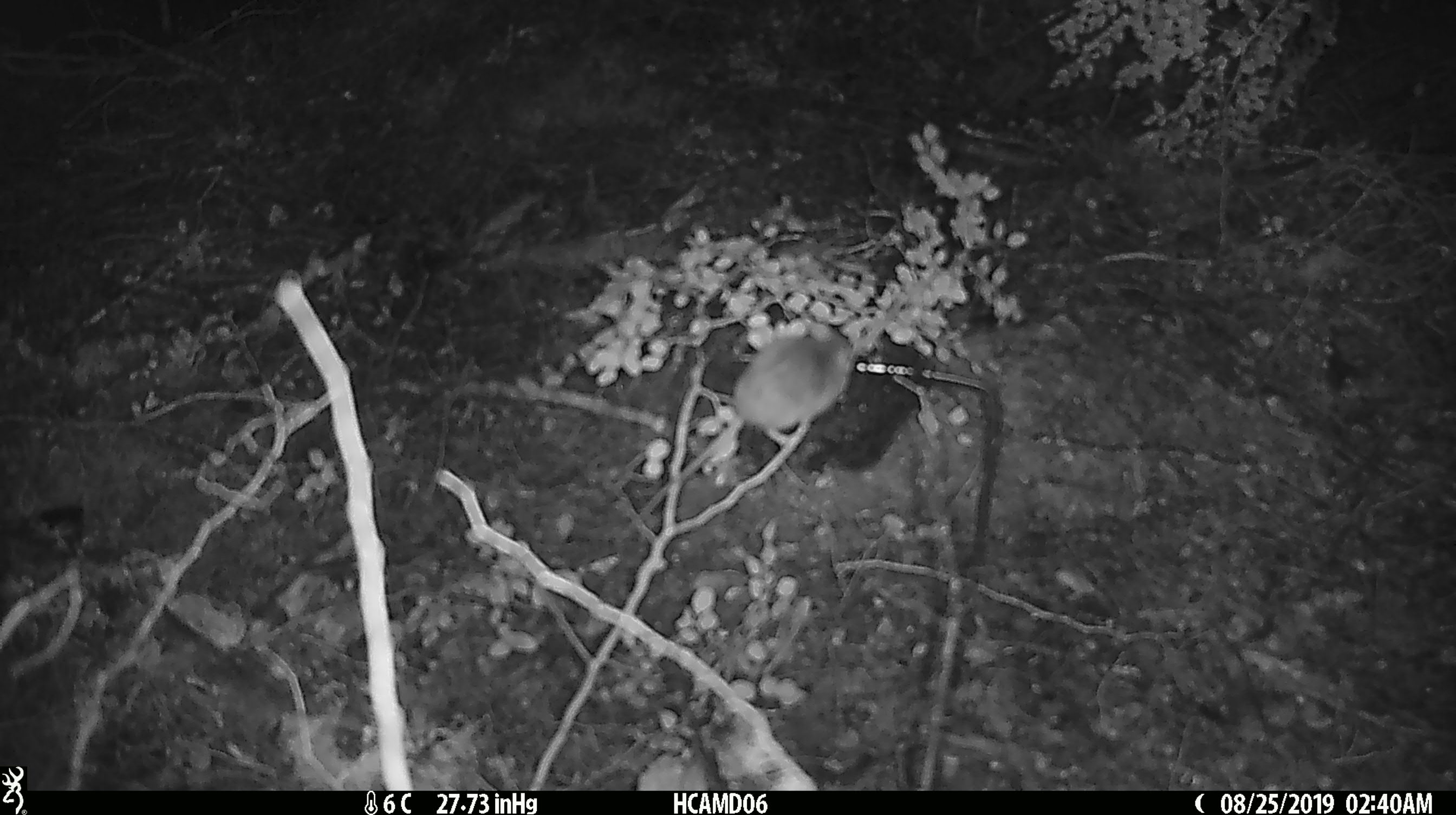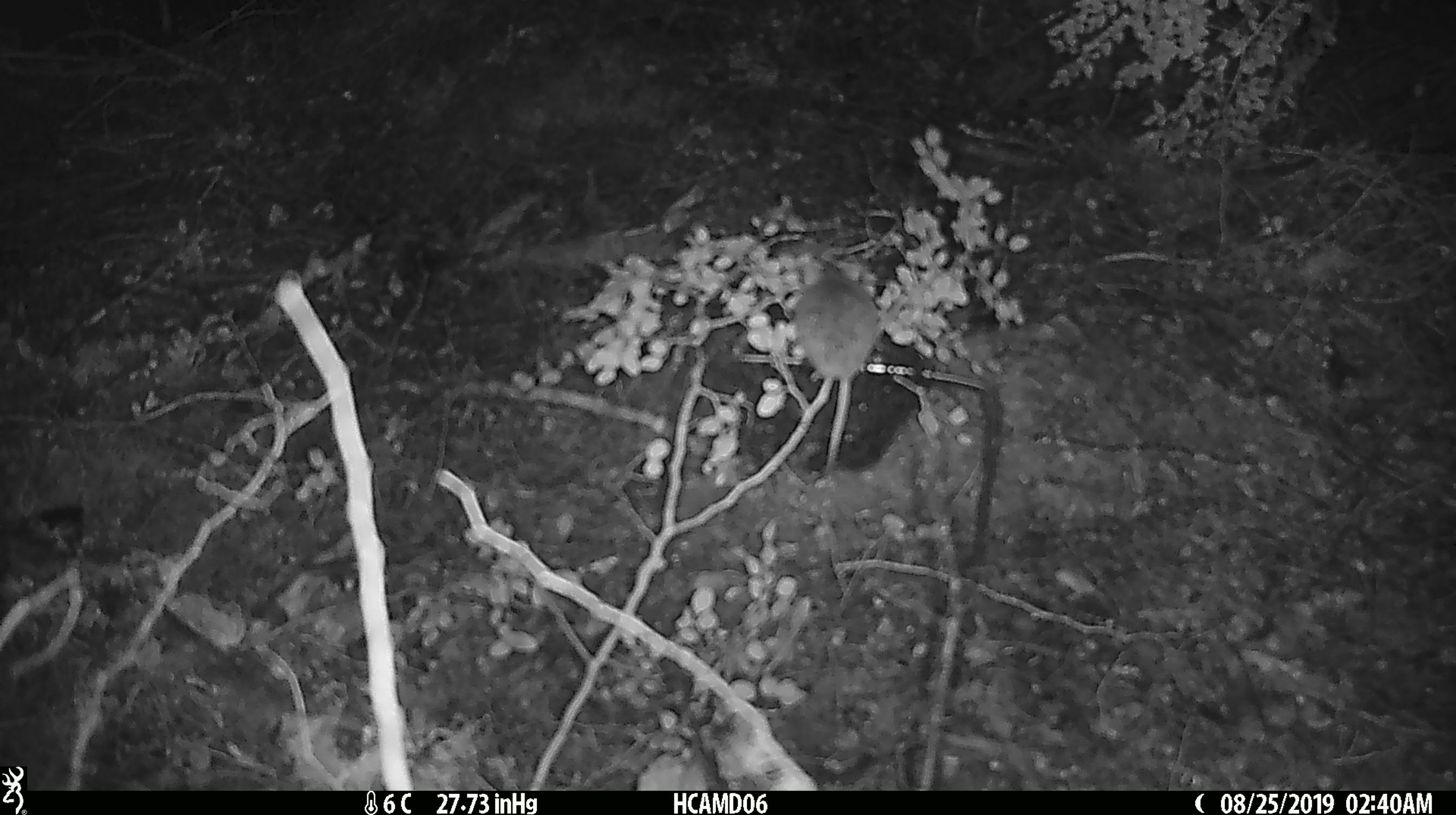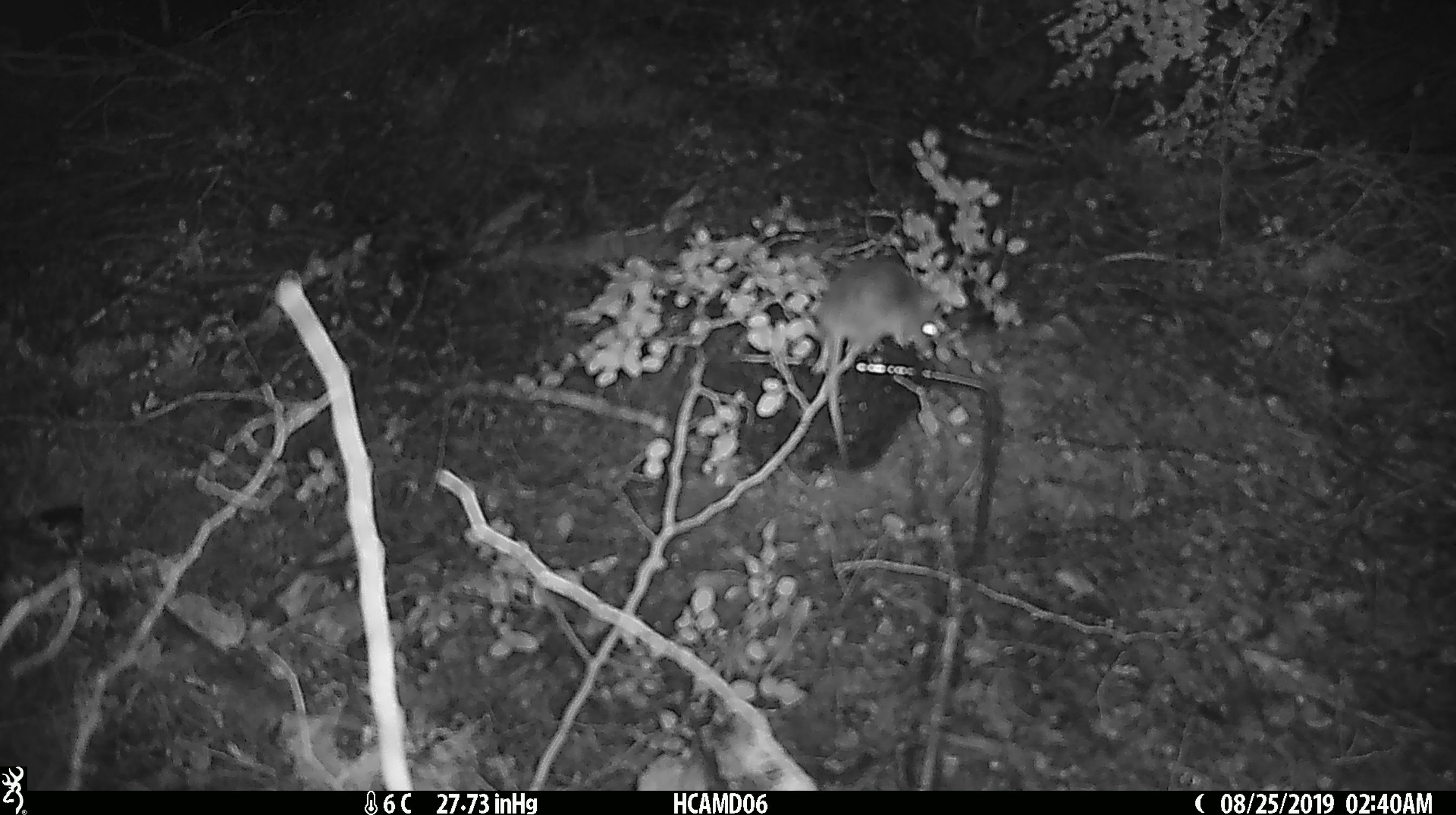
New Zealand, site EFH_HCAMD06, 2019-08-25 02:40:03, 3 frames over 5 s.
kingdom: Animalia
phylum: Chordata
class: Mammalia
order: Rodentia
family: Muridae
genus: Mus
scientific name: Mus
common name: mouse